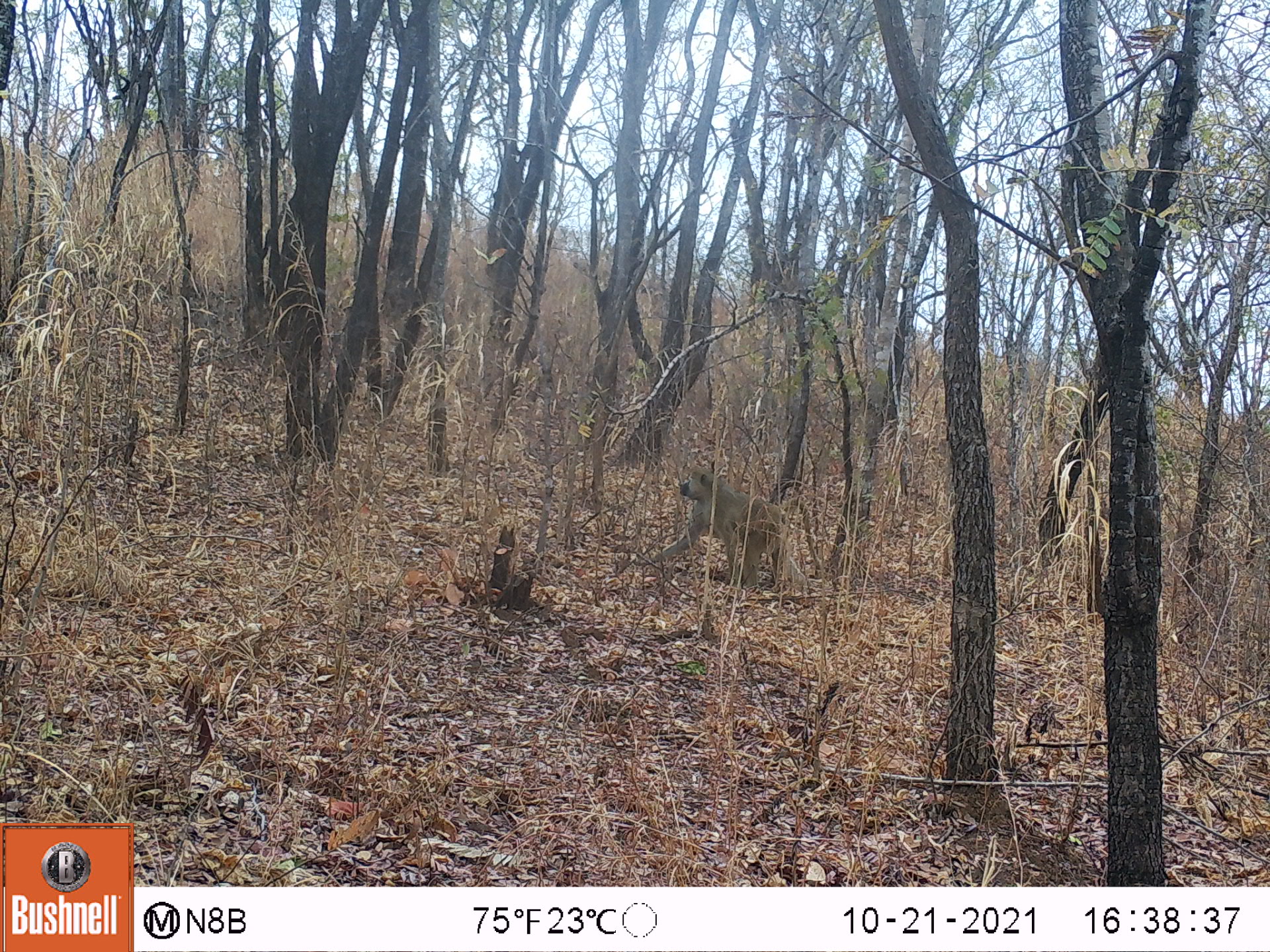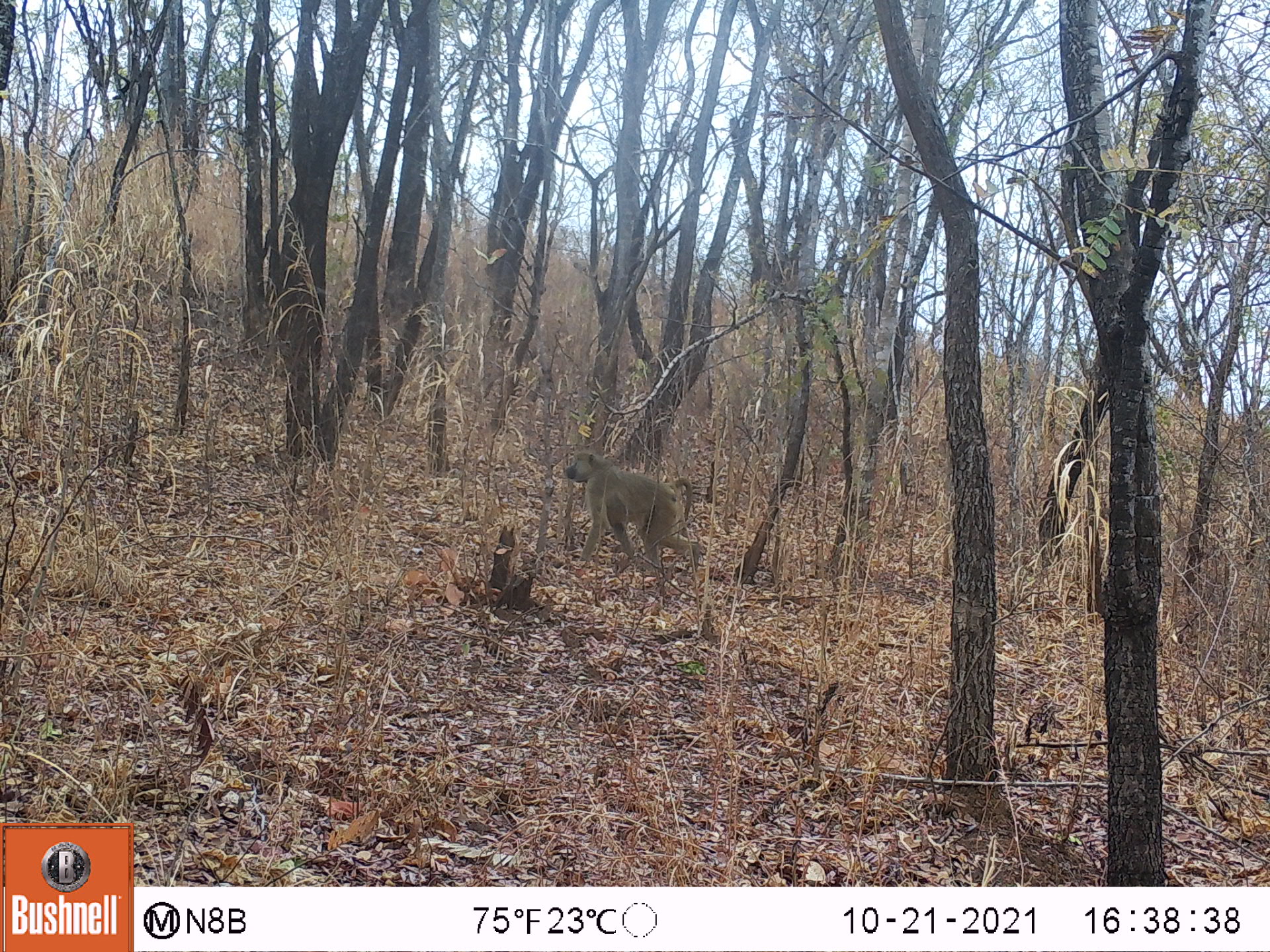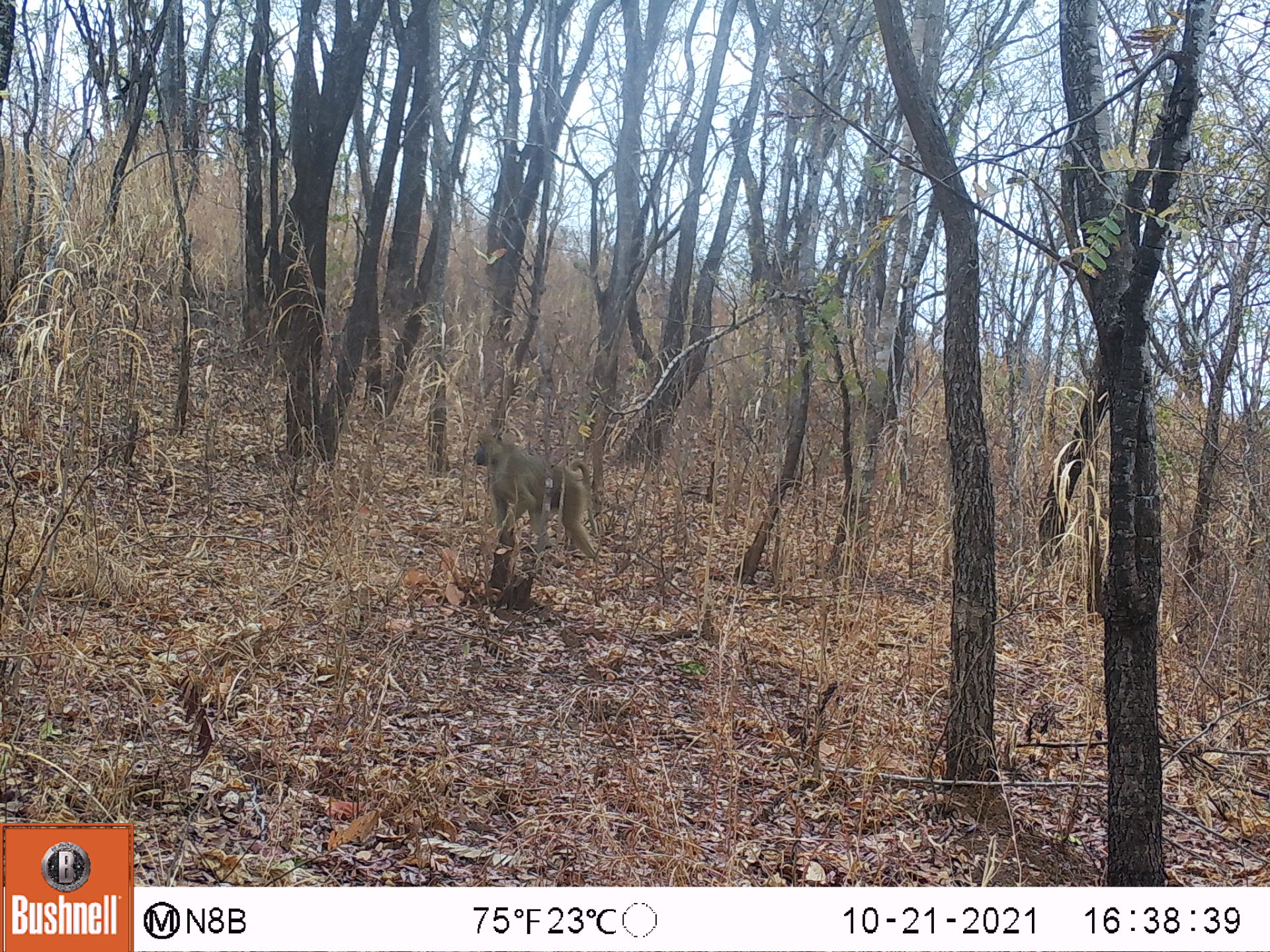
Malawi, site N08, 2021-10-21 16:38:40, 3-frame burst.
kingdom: Animalia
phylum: Chordata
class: Mammalia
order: Primates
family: Cercopithecidae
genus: Papio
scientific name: Papio cynocephalus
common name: yellow baboon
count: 1